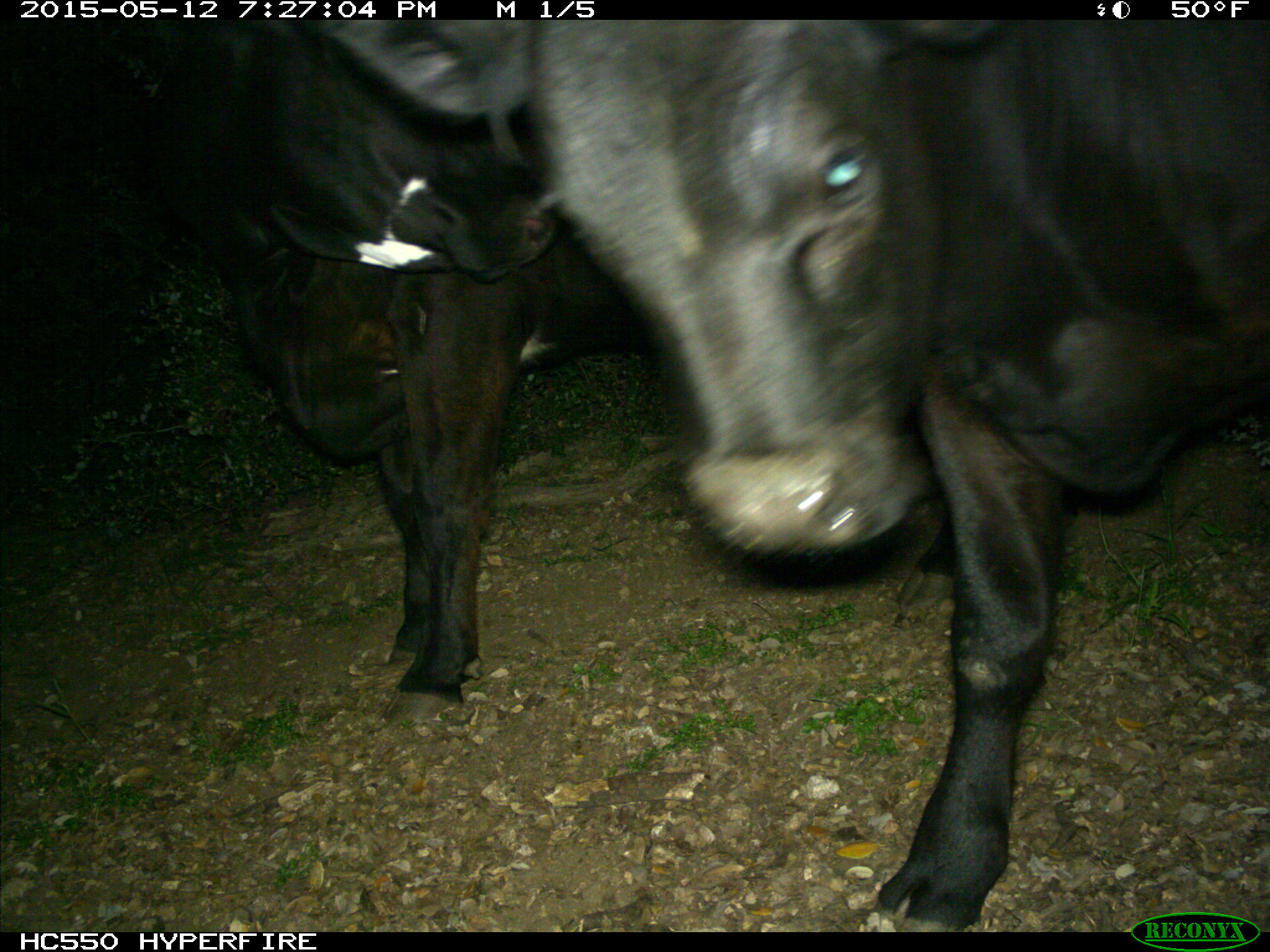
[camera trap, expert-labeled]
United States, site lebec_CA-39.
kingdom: Animalia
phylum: Chordata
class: Mammalia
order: Artiodactyla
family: Bovidae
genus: Bos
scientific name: Bos taurus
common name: domestic cow